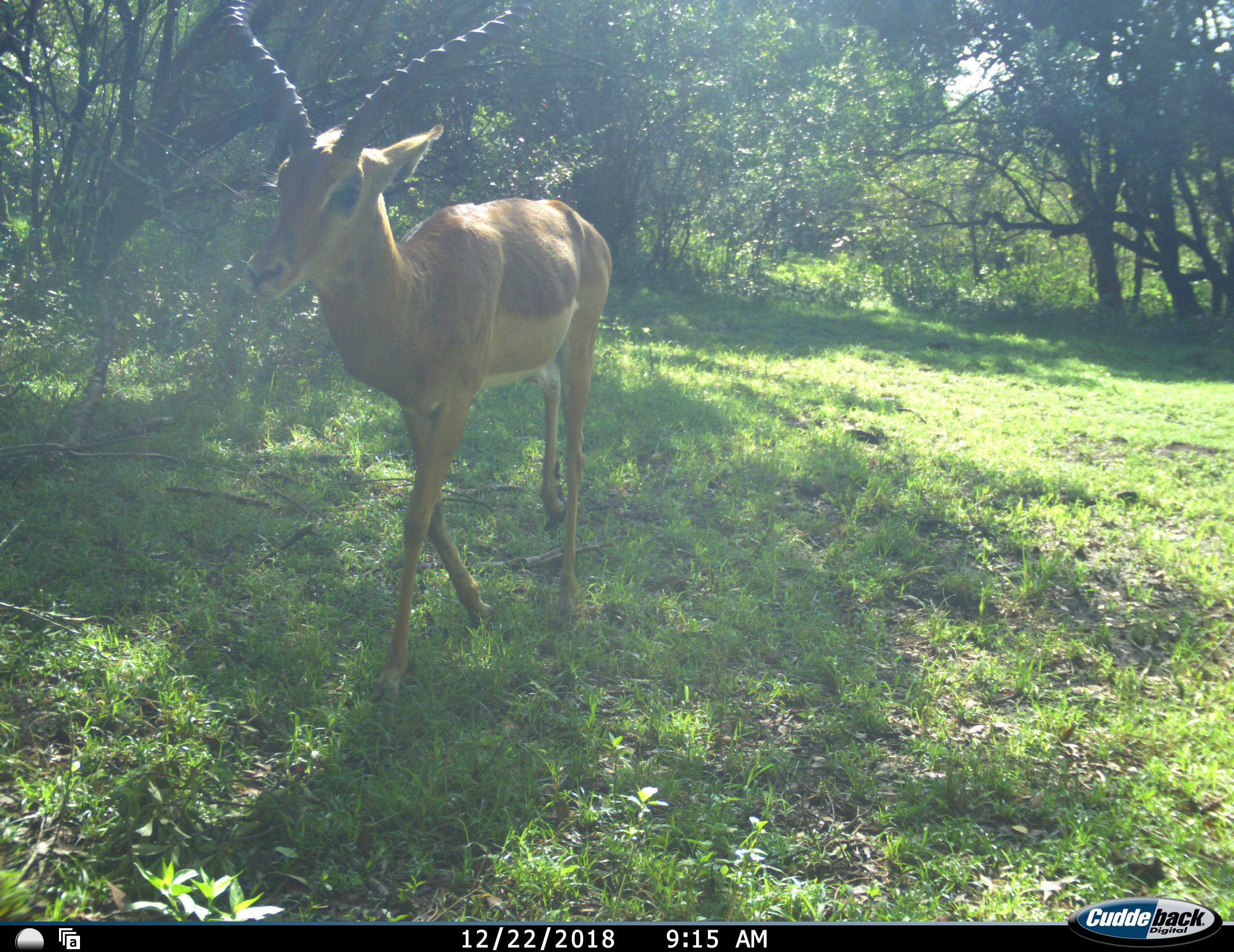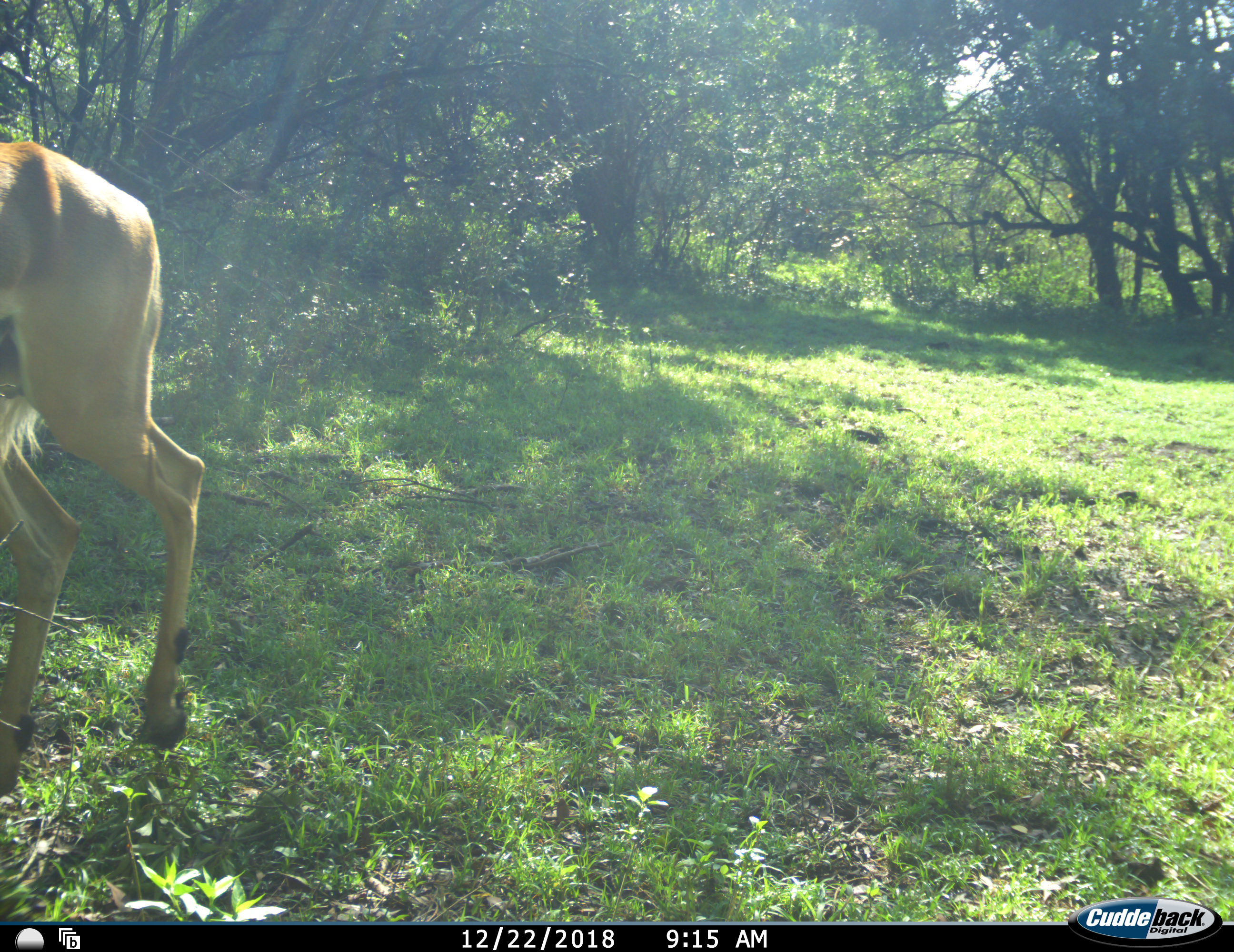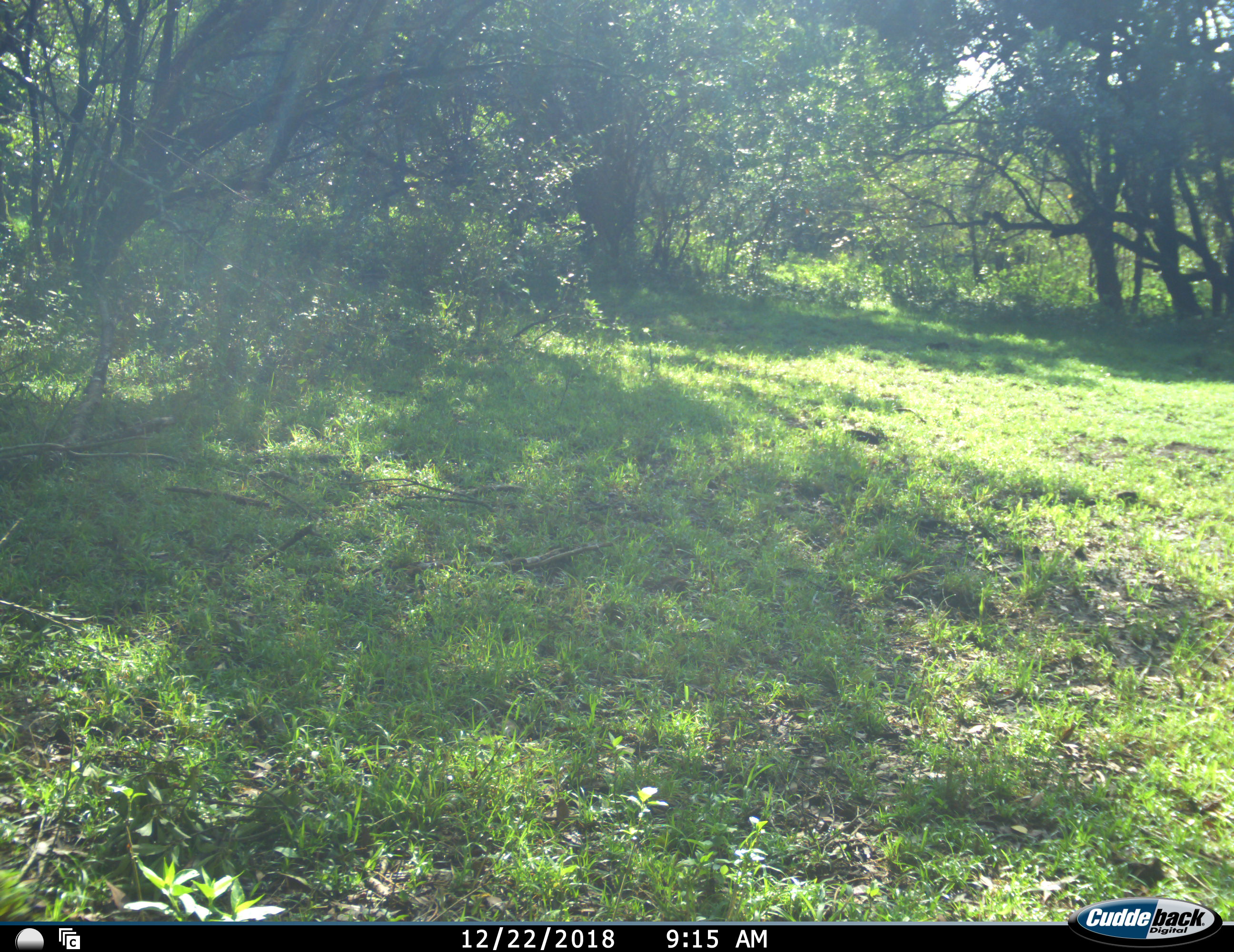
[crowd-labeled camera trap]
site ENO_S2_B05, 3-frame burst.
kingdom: Animalia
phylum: Chordata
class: Mammalia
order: Artiodactyla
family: Bovidae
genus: Aepyceros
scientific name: Aepyceros melampus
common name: impala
Impala (Aepyceros melampus), count 1. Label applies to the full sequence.